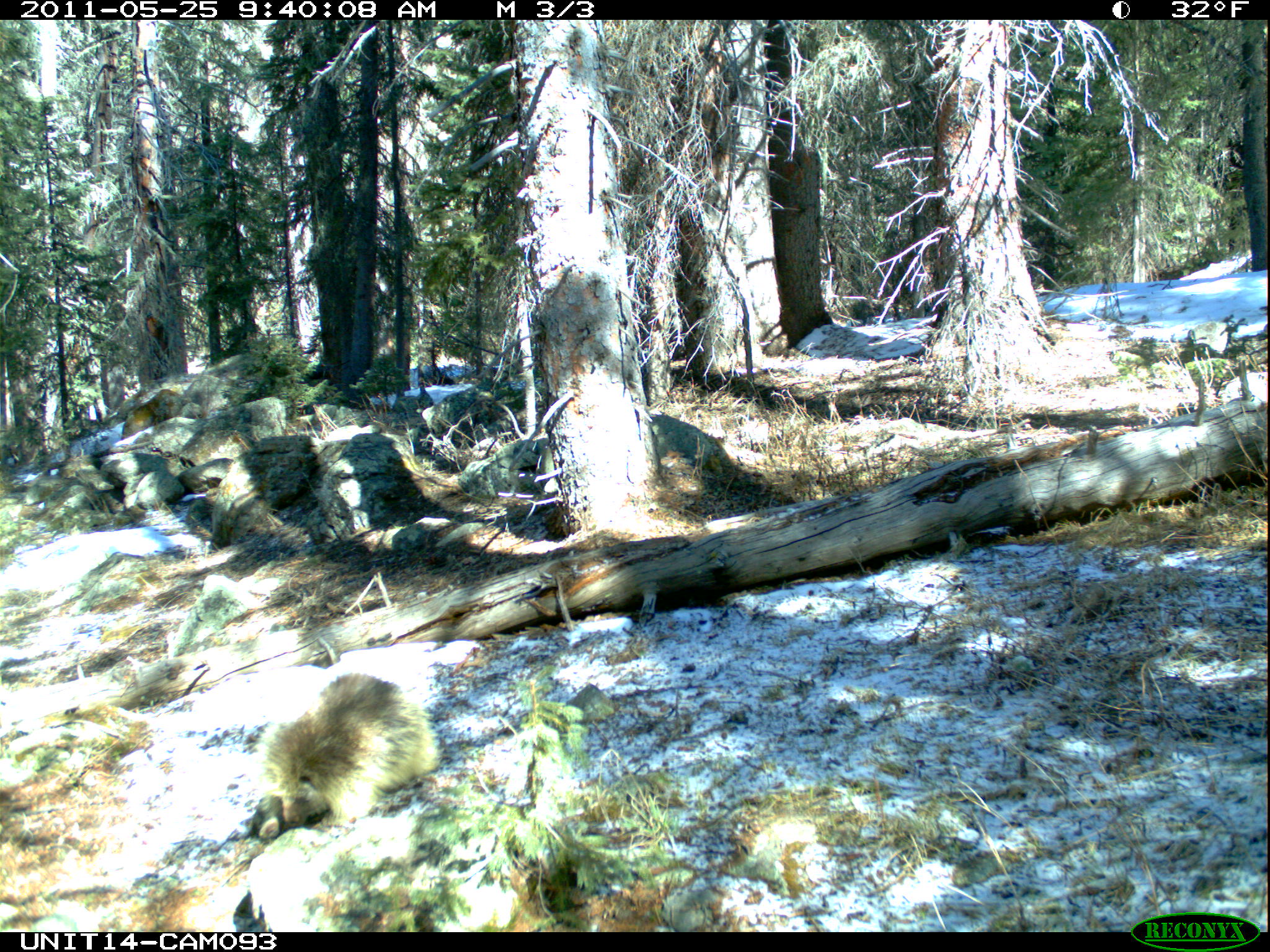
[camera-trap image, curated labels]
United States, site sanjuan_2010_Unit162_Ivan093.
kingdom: Animalia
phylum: Chordata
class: Mammalia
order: Rodentia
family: Erethizontidae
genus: Erethizon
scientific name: Erethizon dorsatum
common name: north american porcupine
Erethizon dorsatum (north american porcupine).